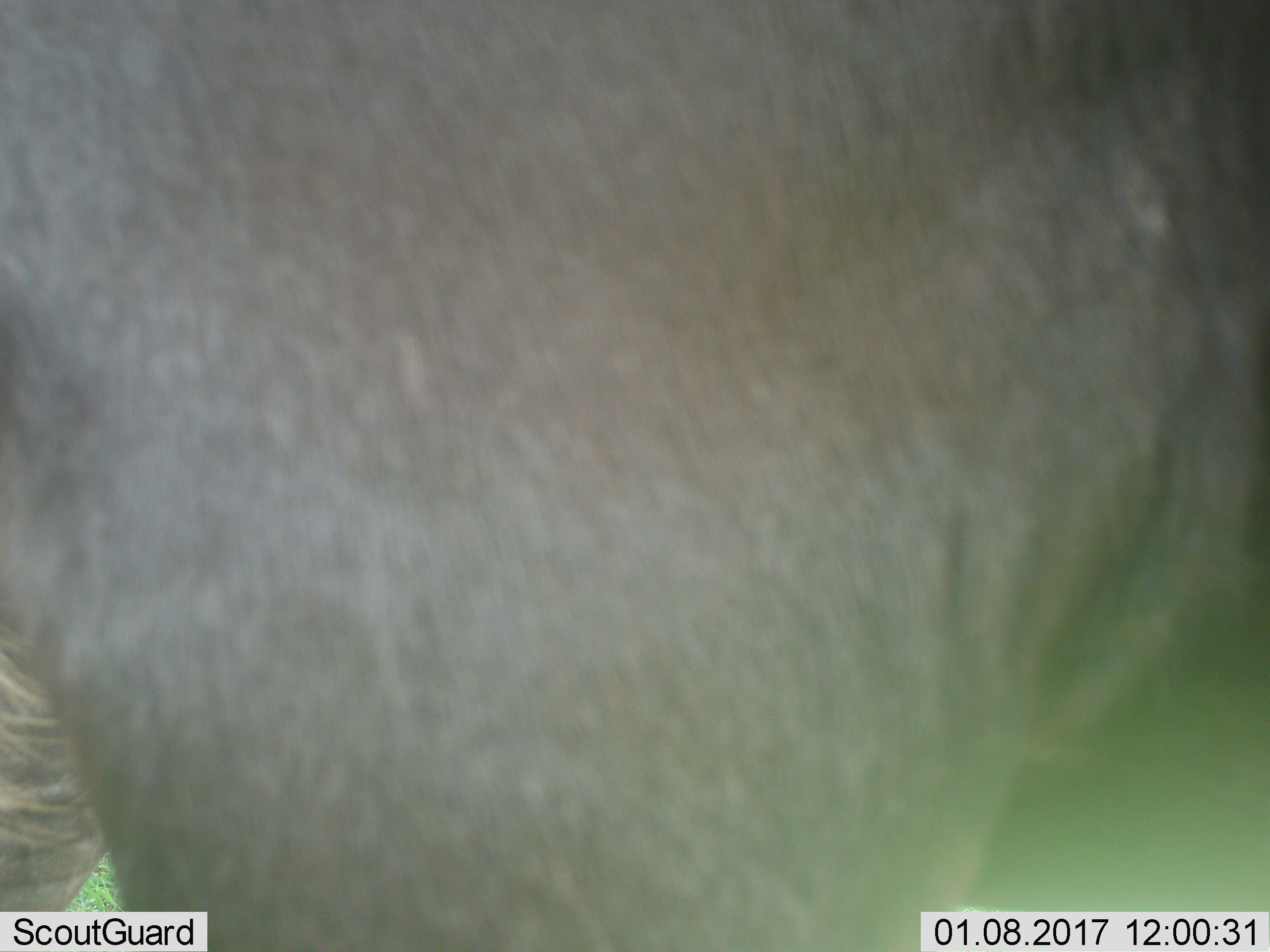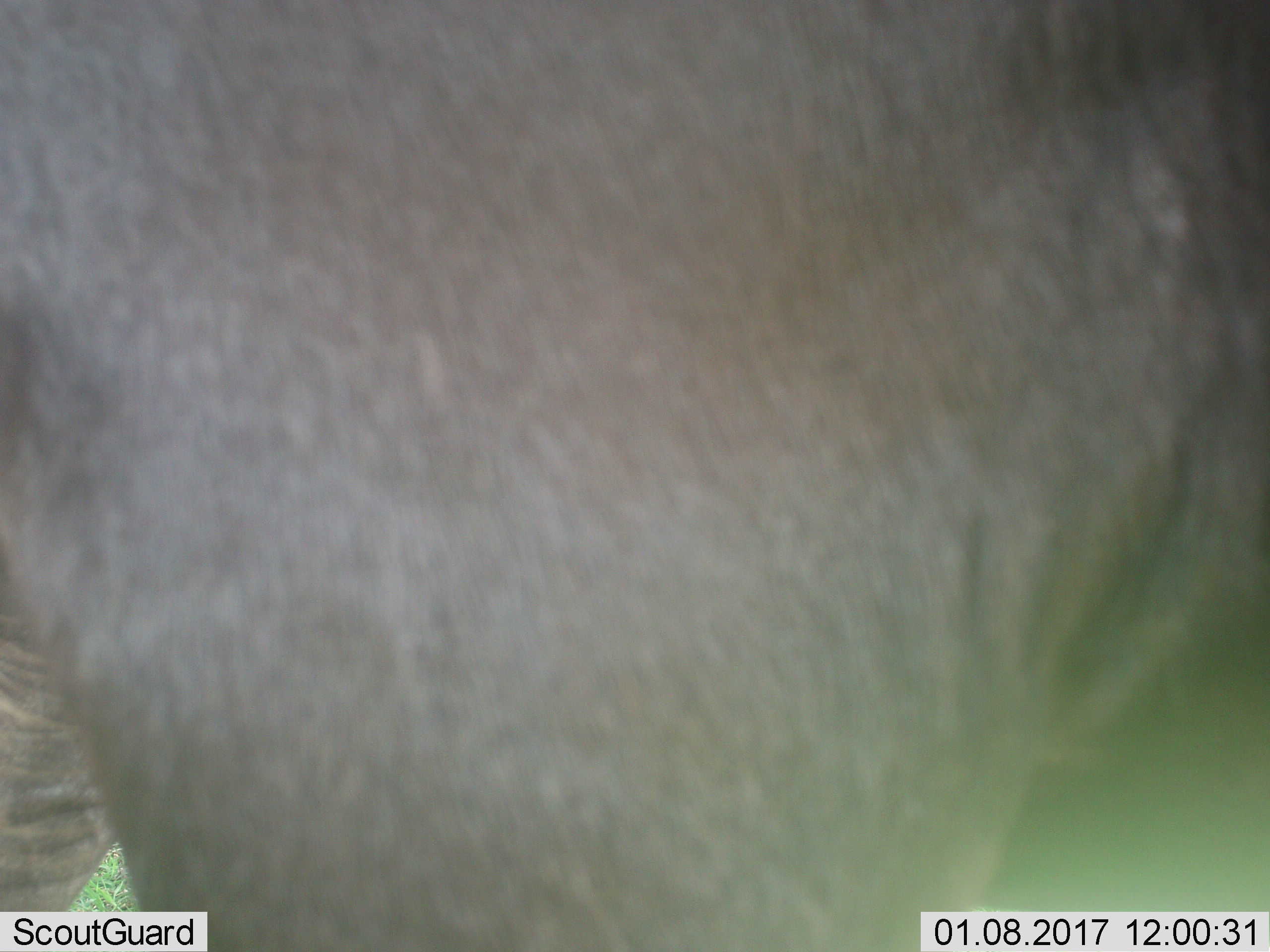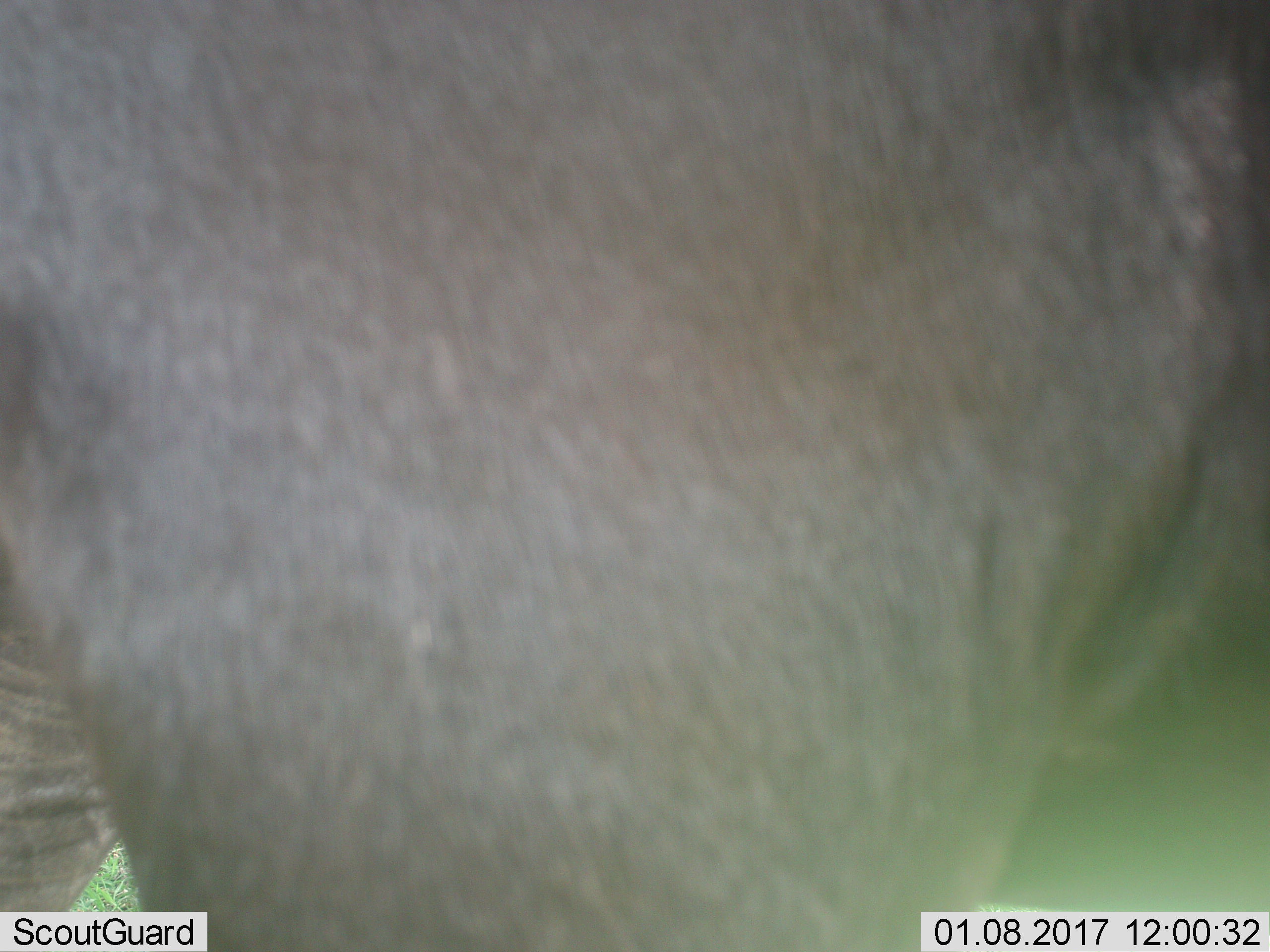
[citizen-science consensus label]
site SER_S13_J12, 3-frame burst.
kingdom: Animalia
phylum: Chordata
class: Mammalia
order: Artiodactyla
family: Bovidae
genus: Connochaetes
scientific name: Connochaetes taurinus taurinus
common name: blue wildebeest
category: wildebeestblue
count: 1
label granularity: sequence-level